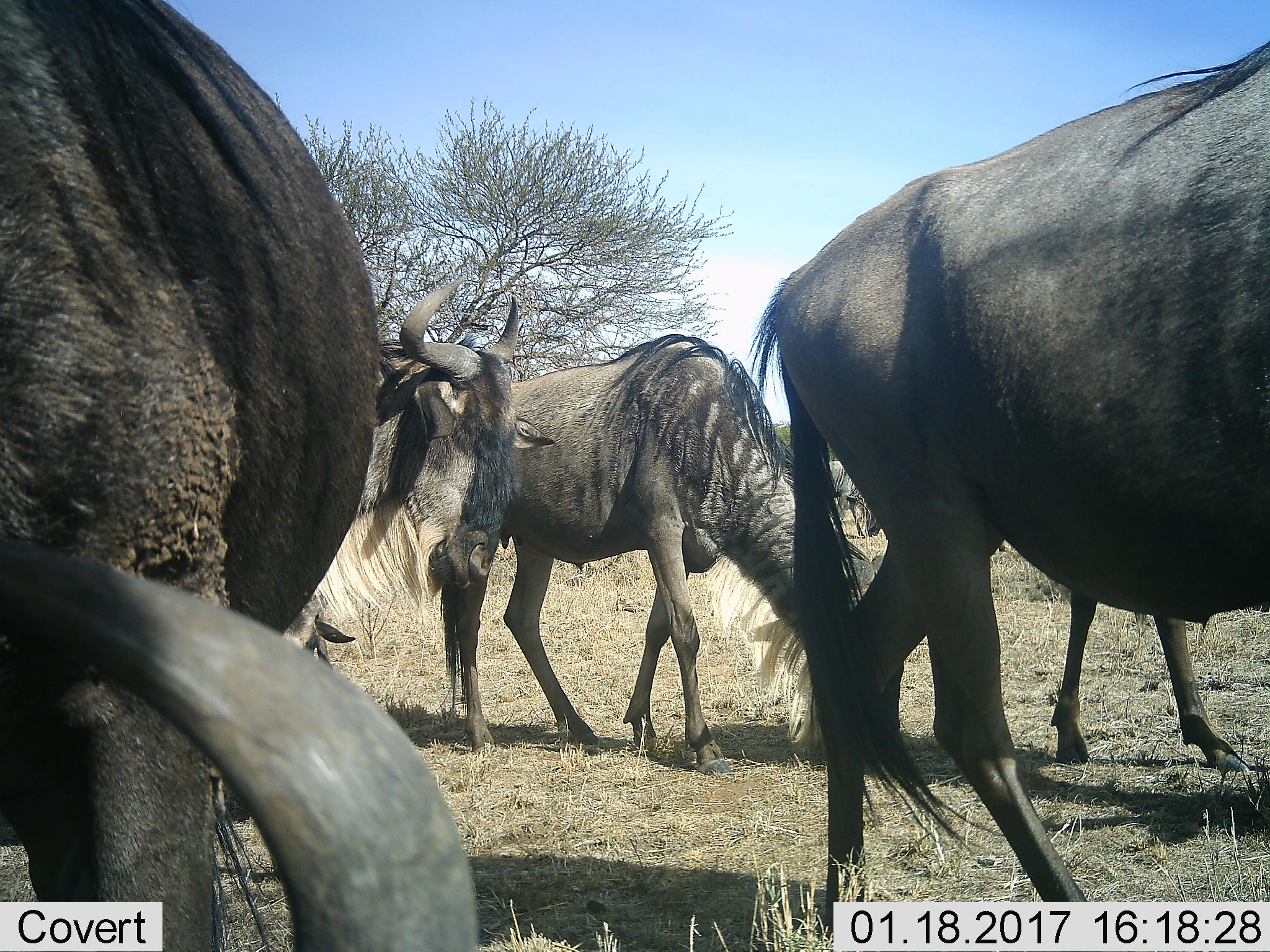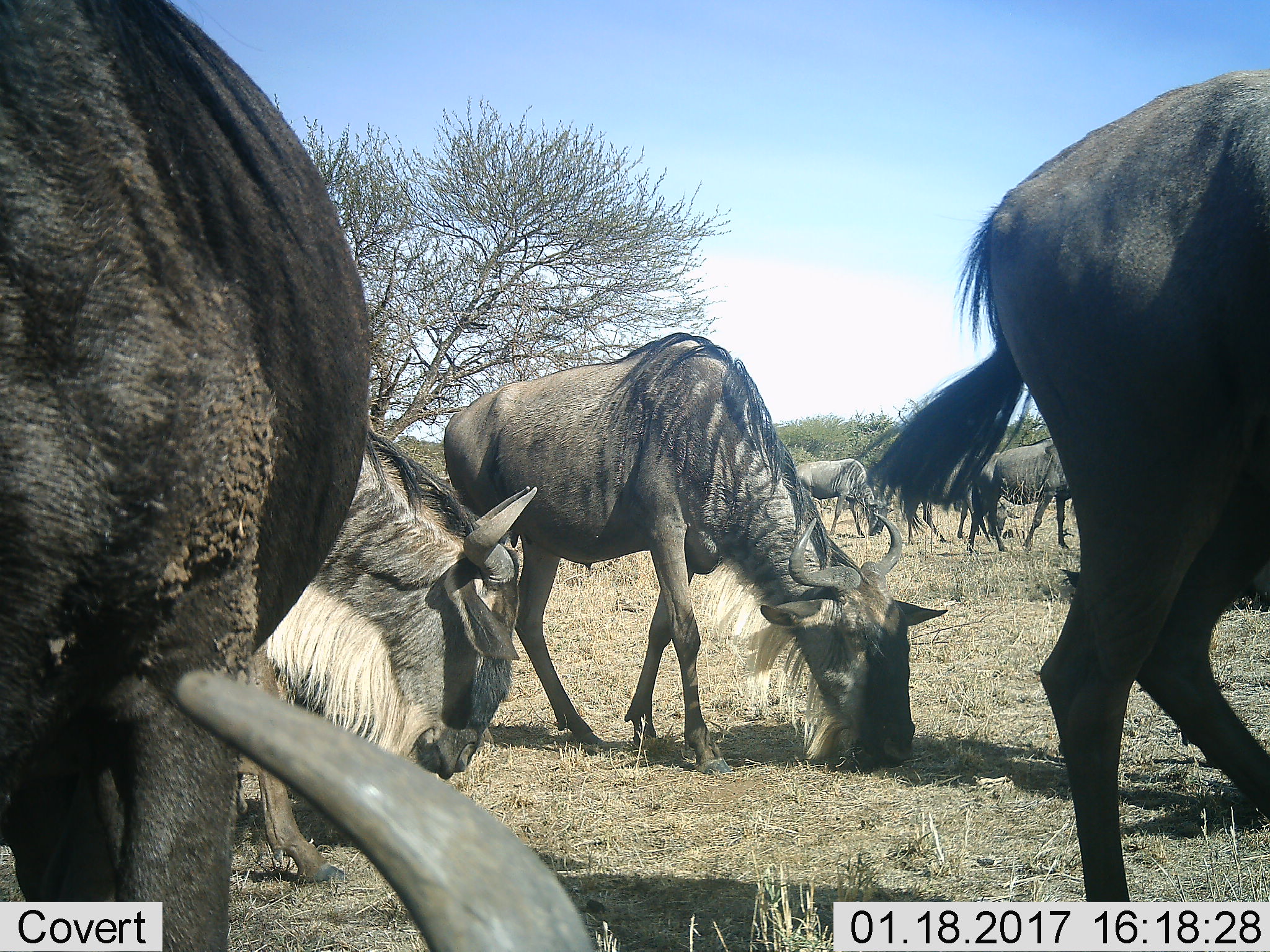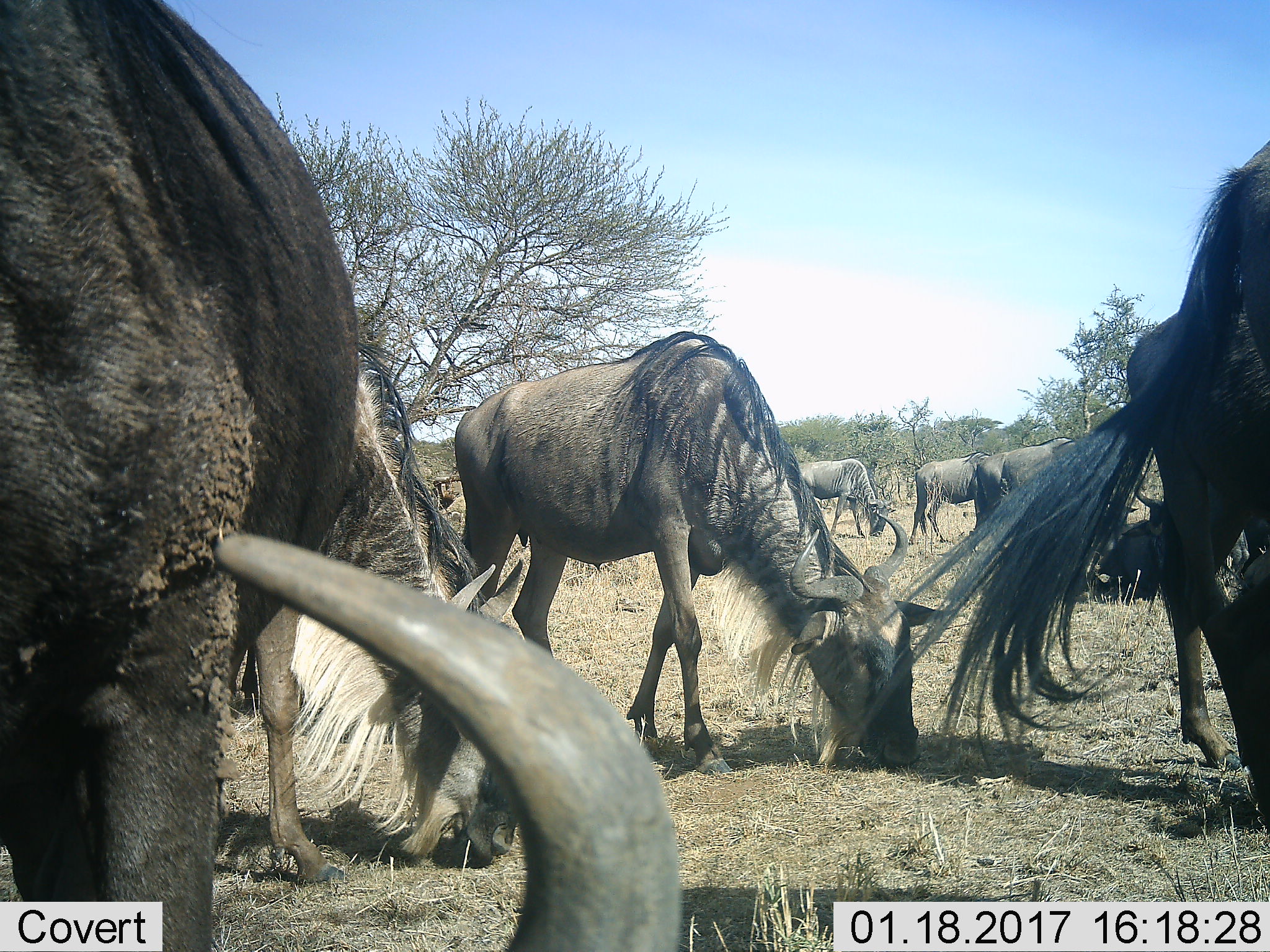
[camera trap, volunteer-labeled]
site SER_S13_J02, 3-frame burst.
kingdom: Animalia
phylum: Chordata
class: Mammalia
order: Artiodactyla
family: Bovidae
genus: Connochaetes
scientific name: Connochaetes taurinus taurinus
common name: blue wildebeest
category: wildebeestblue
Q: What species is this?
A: Wildebeestblue (blue wildebeest) (Connochaetes taurinus taurinus).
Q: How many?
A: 7.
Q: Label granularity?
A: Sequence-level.